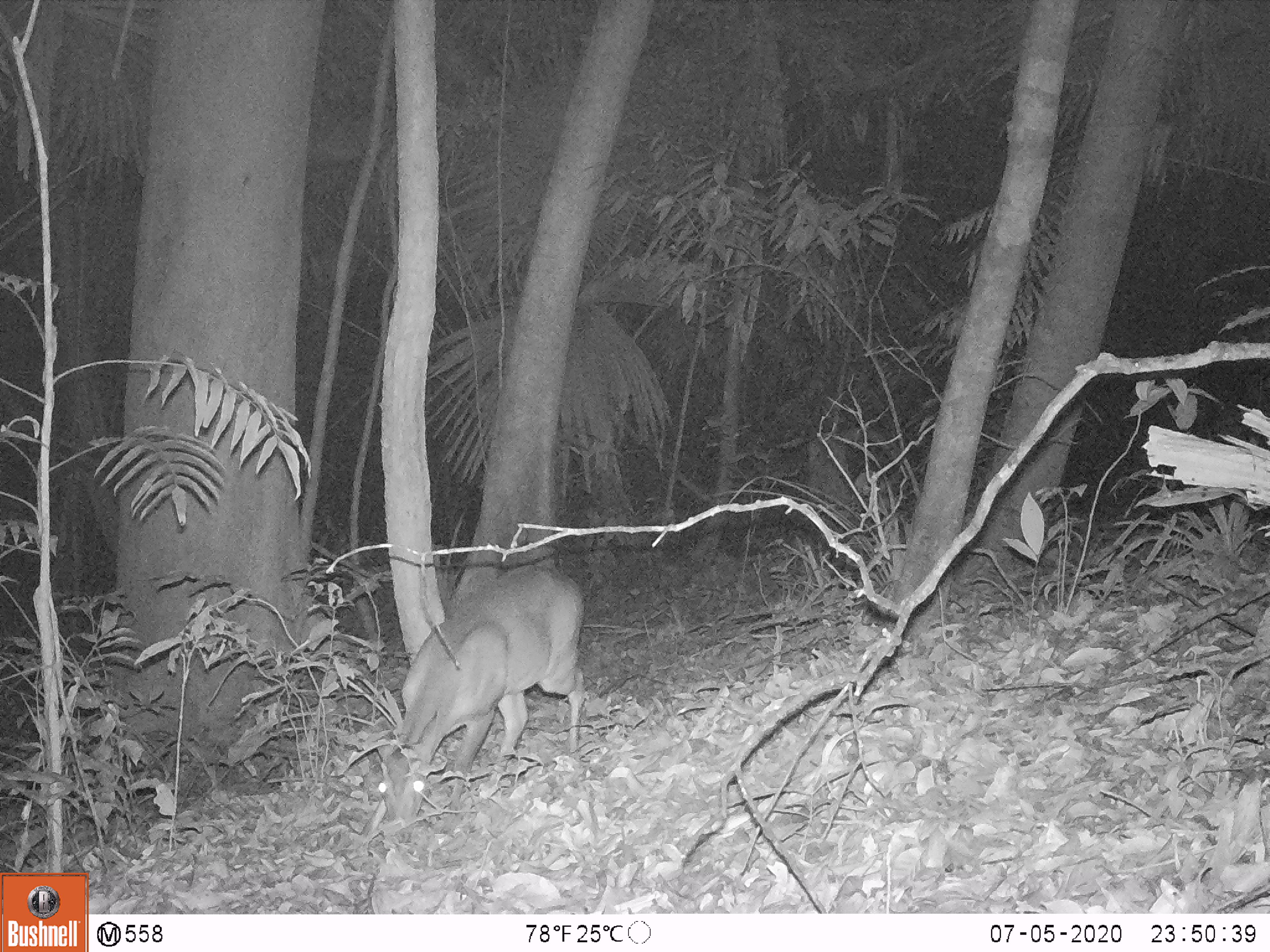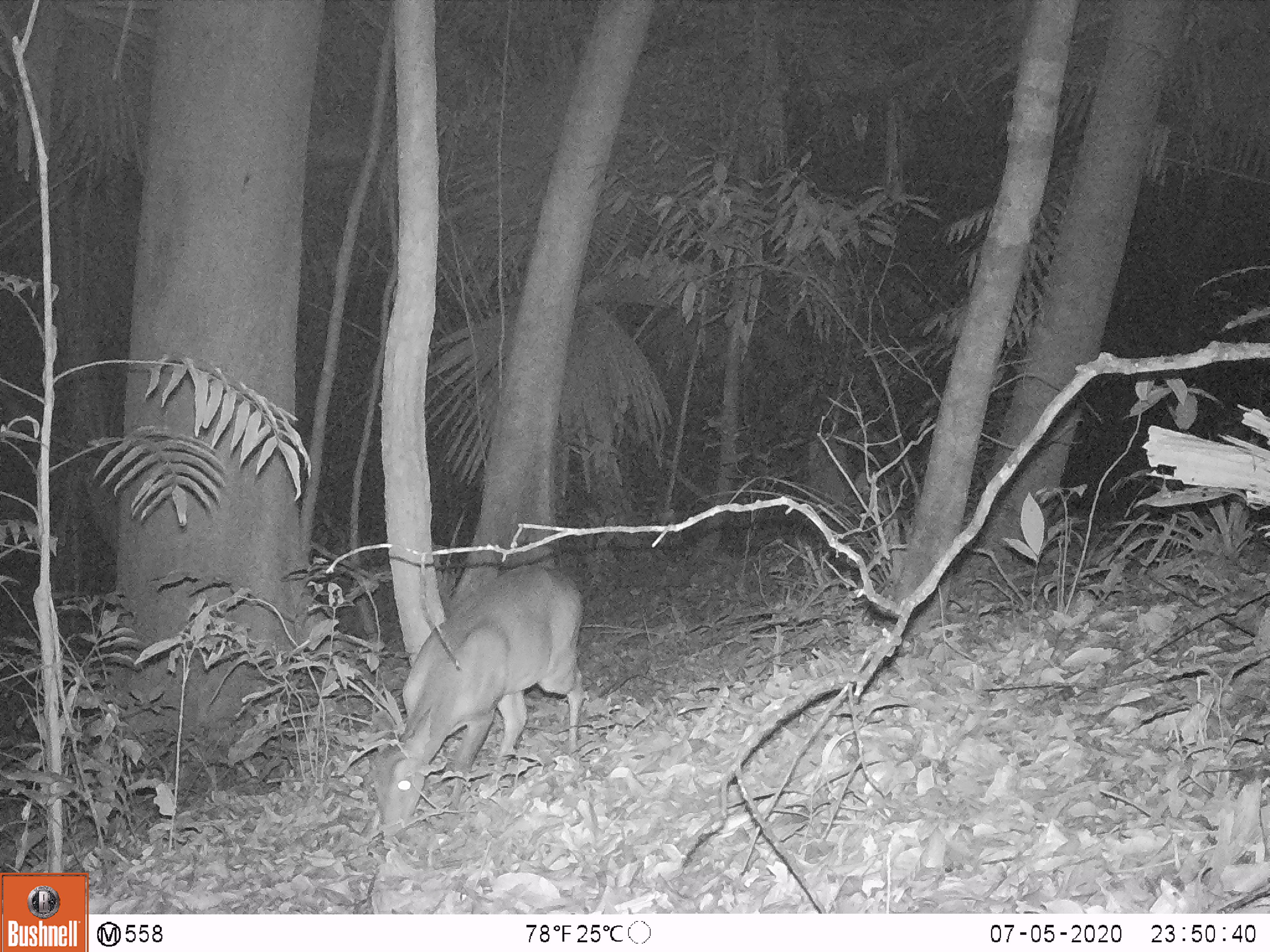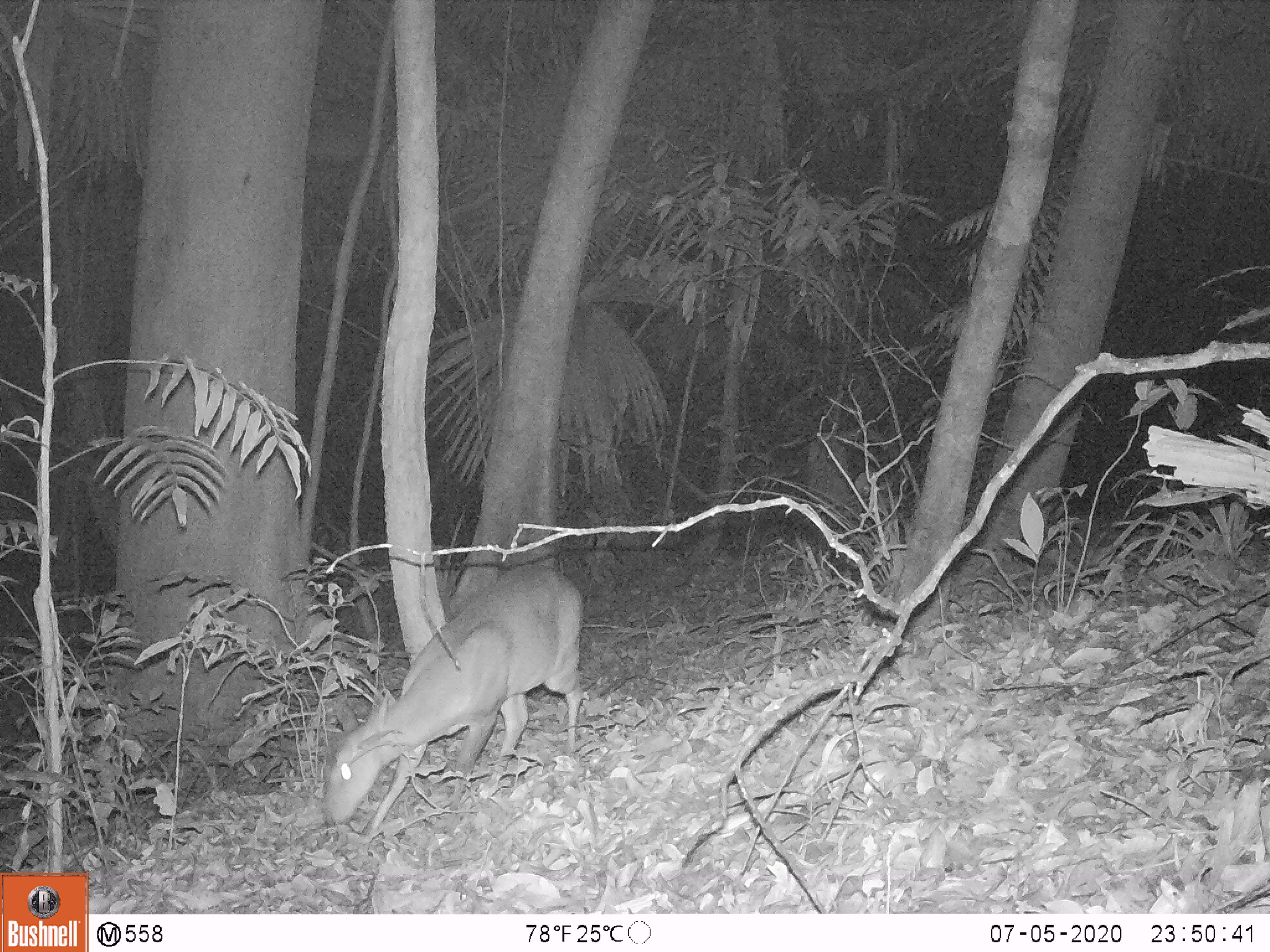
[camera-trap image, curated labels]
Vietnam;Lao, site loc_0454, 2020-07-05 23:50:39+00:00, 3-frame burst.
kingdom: Animalia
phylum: Chordata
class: Mammalia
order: Artiodactyla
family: Cervidae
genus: Muntiacus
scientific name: Muntiacus vuquangensis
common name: large-antlered muntjac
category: large antlered muntjac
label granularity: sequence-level